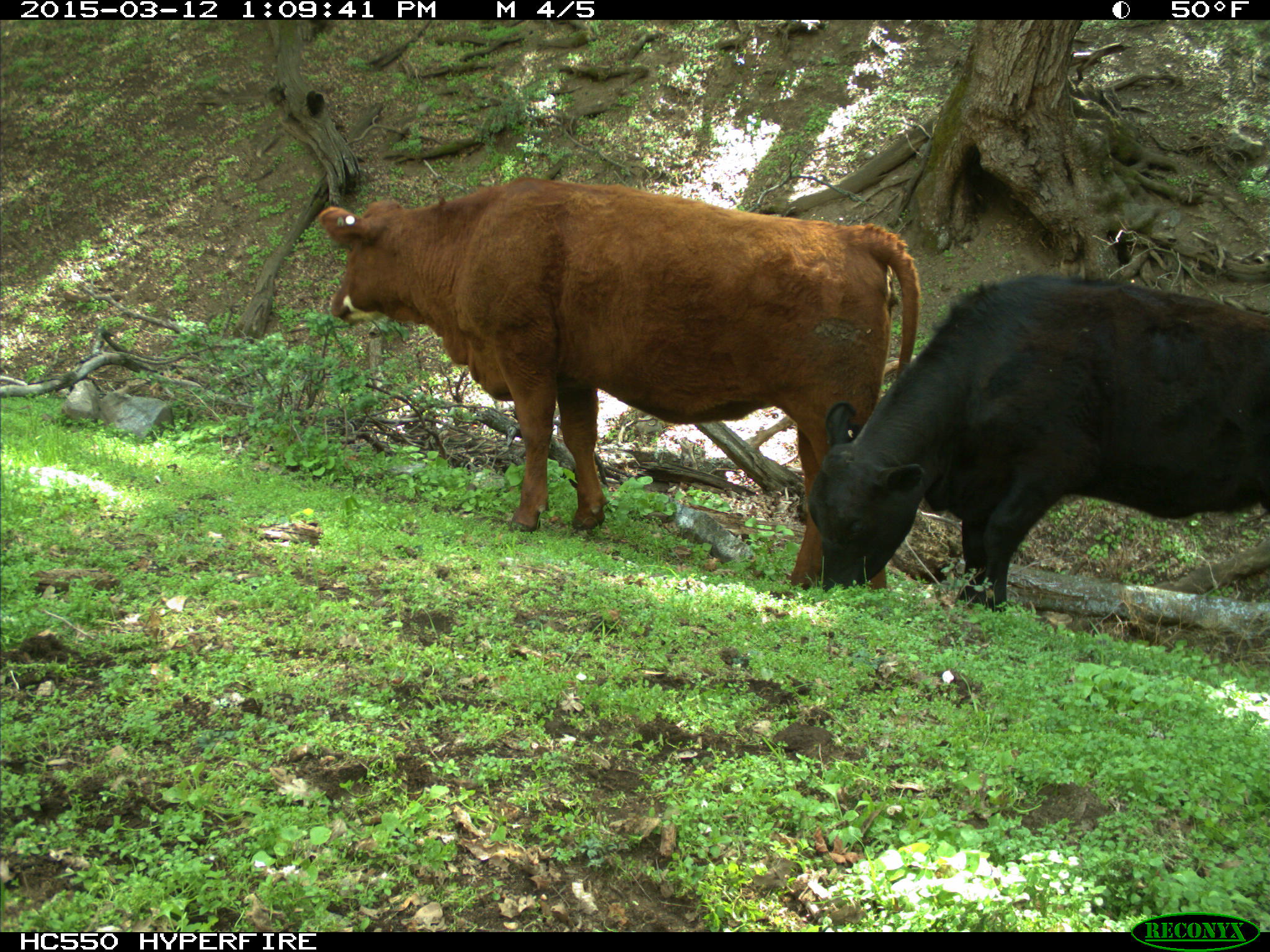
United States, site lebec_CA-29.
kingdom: Animalia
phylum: Chordata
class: Mammalia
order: Artiodactyla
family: Bovidae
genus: Bos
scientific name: Bos taurus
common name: domestic cow